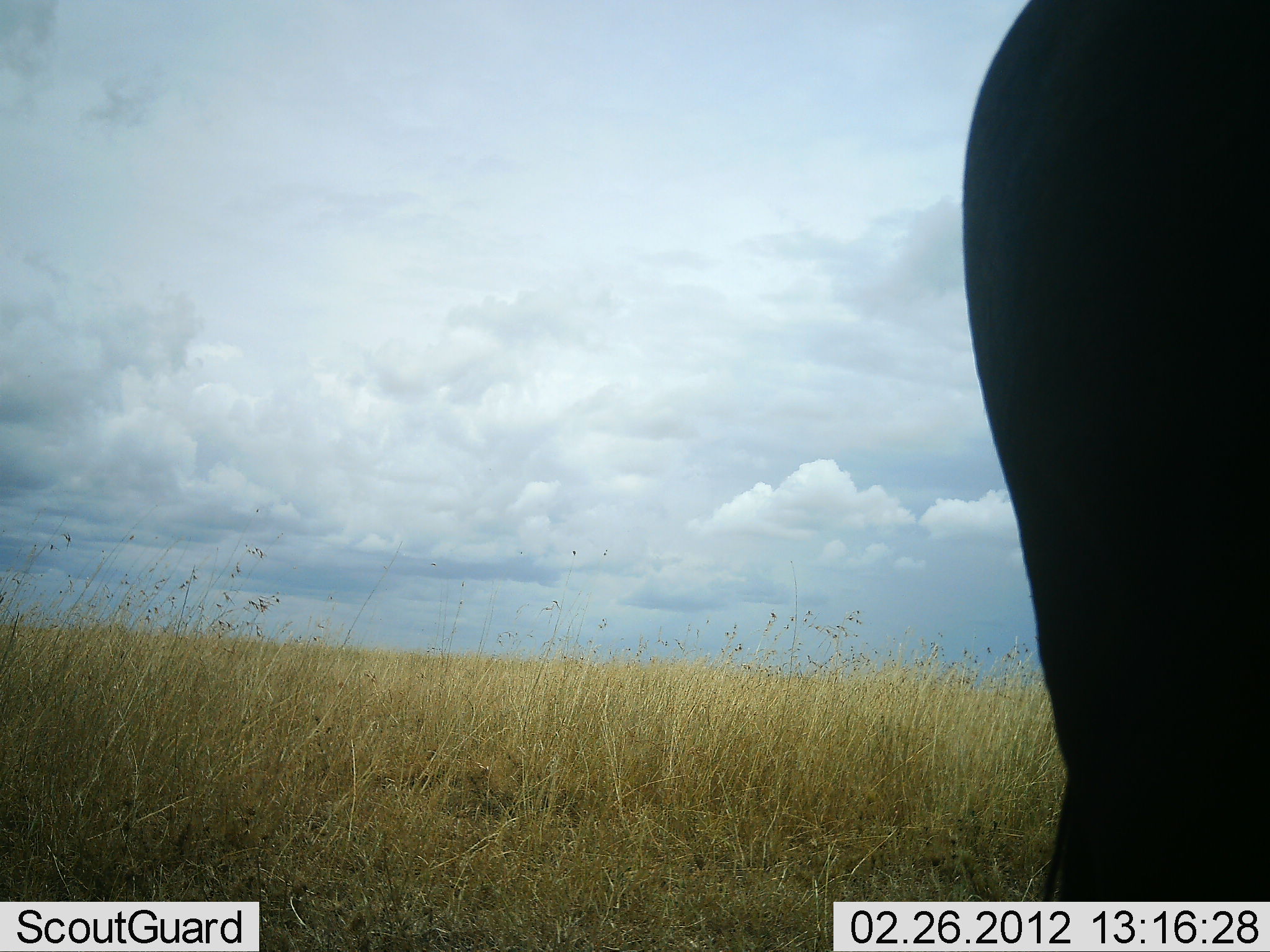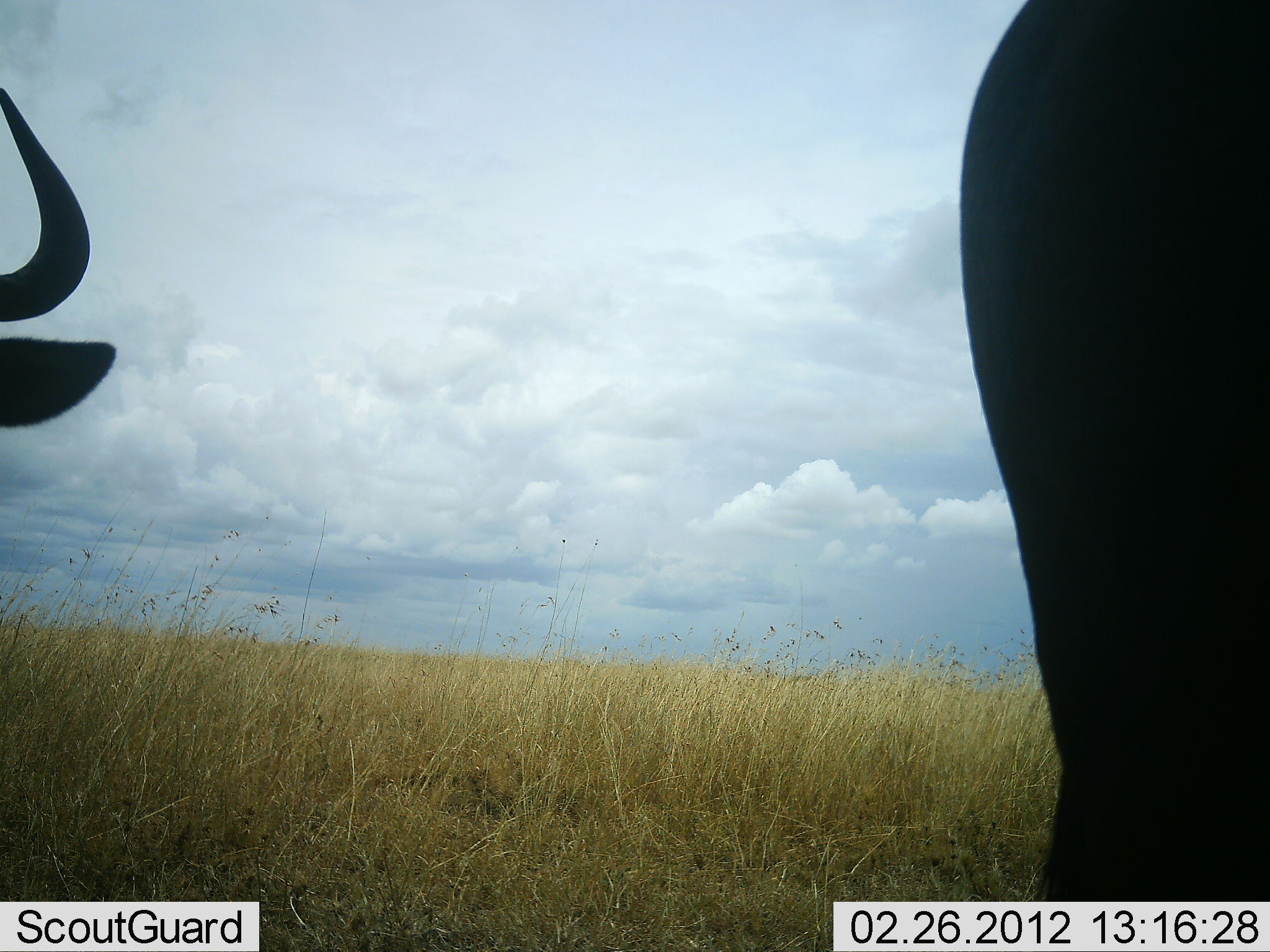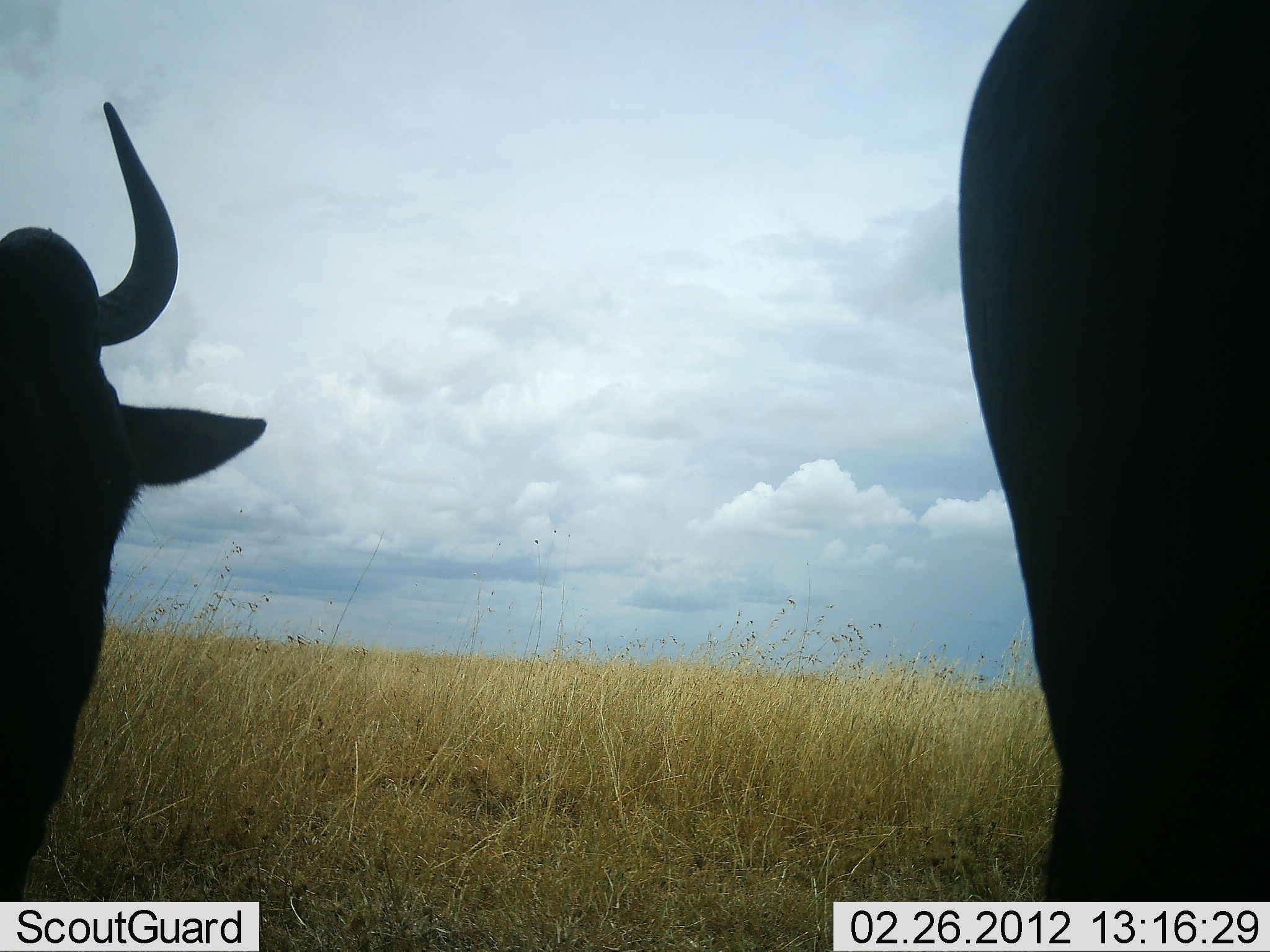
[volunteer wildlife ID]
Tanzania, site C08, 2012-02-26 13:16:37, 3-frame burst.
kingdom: Animalia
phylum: Chordata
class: Mammalia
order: Artiodactyla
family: Bovidae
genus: Connochaetes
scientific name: Connochaetes taurinus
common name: blue wildebeest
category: wildebeest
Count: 2.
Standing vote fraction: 79%.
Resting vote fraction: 11%.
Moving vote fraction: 26%.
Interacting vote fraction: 0%.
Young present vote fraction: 0%.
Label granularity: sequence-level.